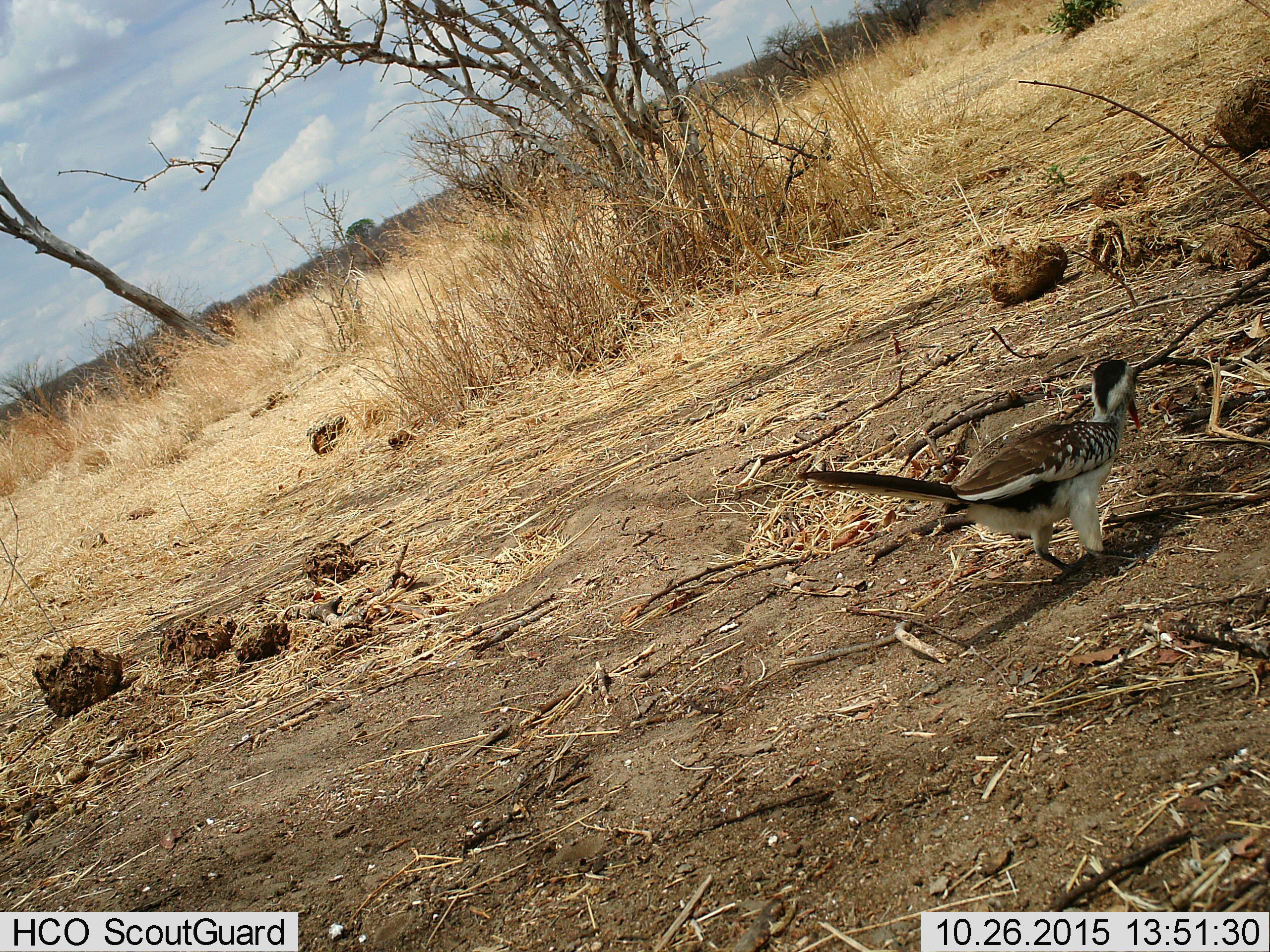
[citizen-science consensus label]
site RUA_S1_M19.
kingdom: Animalia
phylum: Chordata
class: Aves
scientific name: Aves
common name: bird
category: birdother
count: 1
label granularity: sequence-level